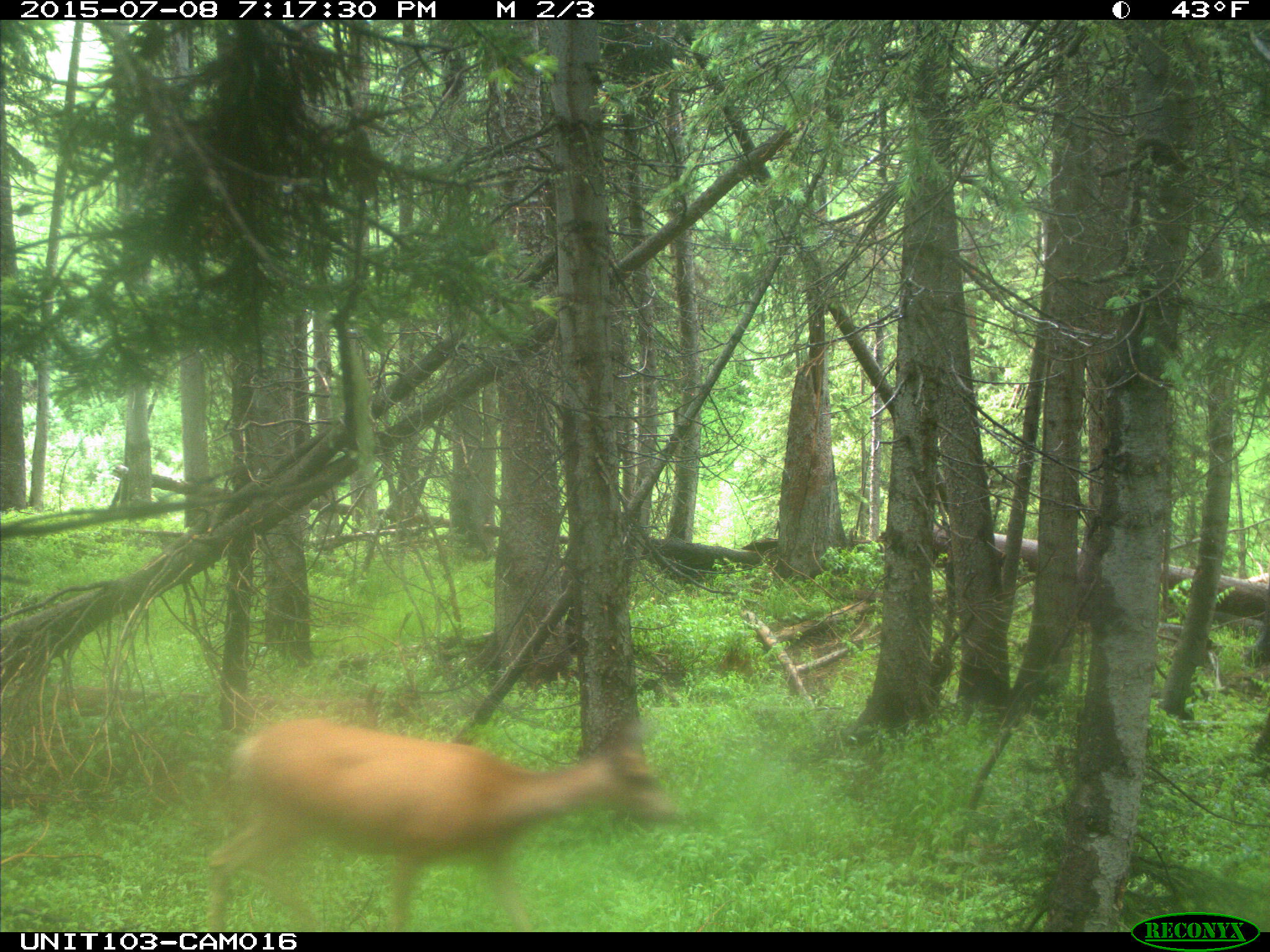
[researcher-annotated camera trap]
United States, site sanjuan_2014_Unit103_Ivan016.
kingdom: Animalia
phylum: Chordata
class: Mammalia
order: Artiodactyla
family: Cervidae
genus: Odocoileus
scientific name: Odocoileus hemionus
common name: mule deer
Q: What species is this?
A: Odocoileus hemionus (mule deer).